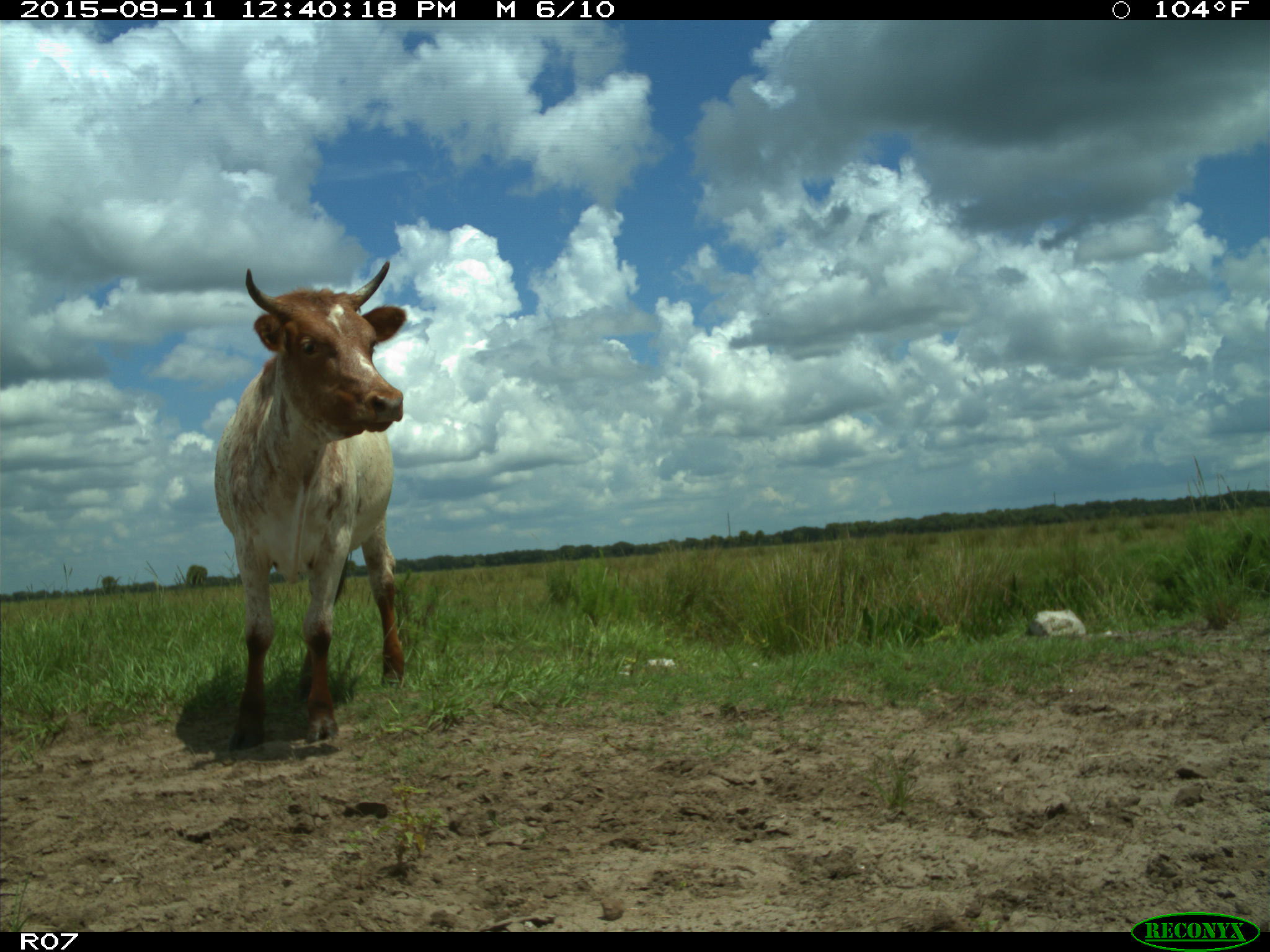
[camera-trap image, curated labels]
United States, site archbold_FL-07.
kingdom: Animalia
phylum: Chordata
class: Mammalia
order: Artiodactyla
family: Bovidae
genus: Bos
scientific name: Bos taurus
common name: domestic cow